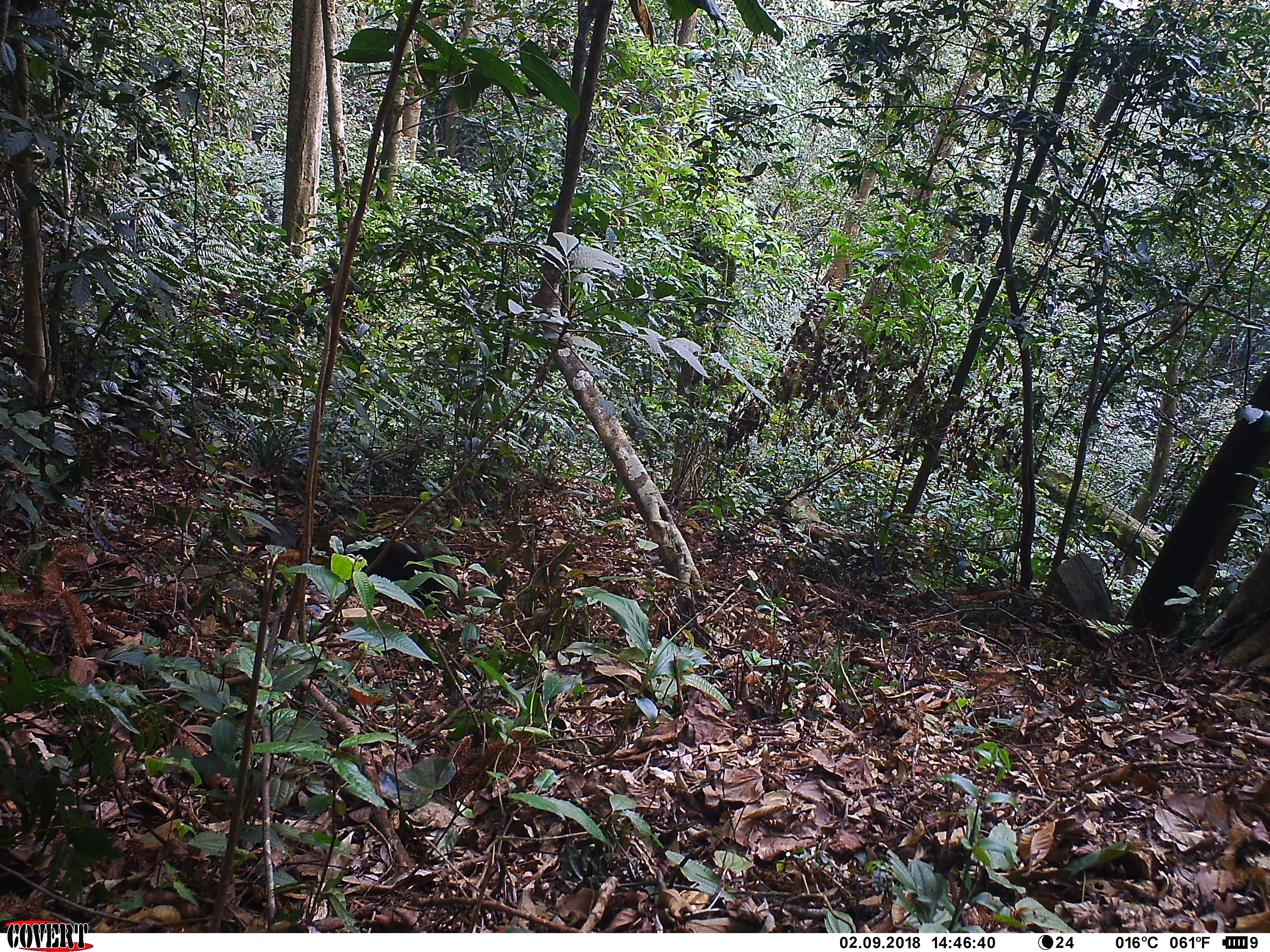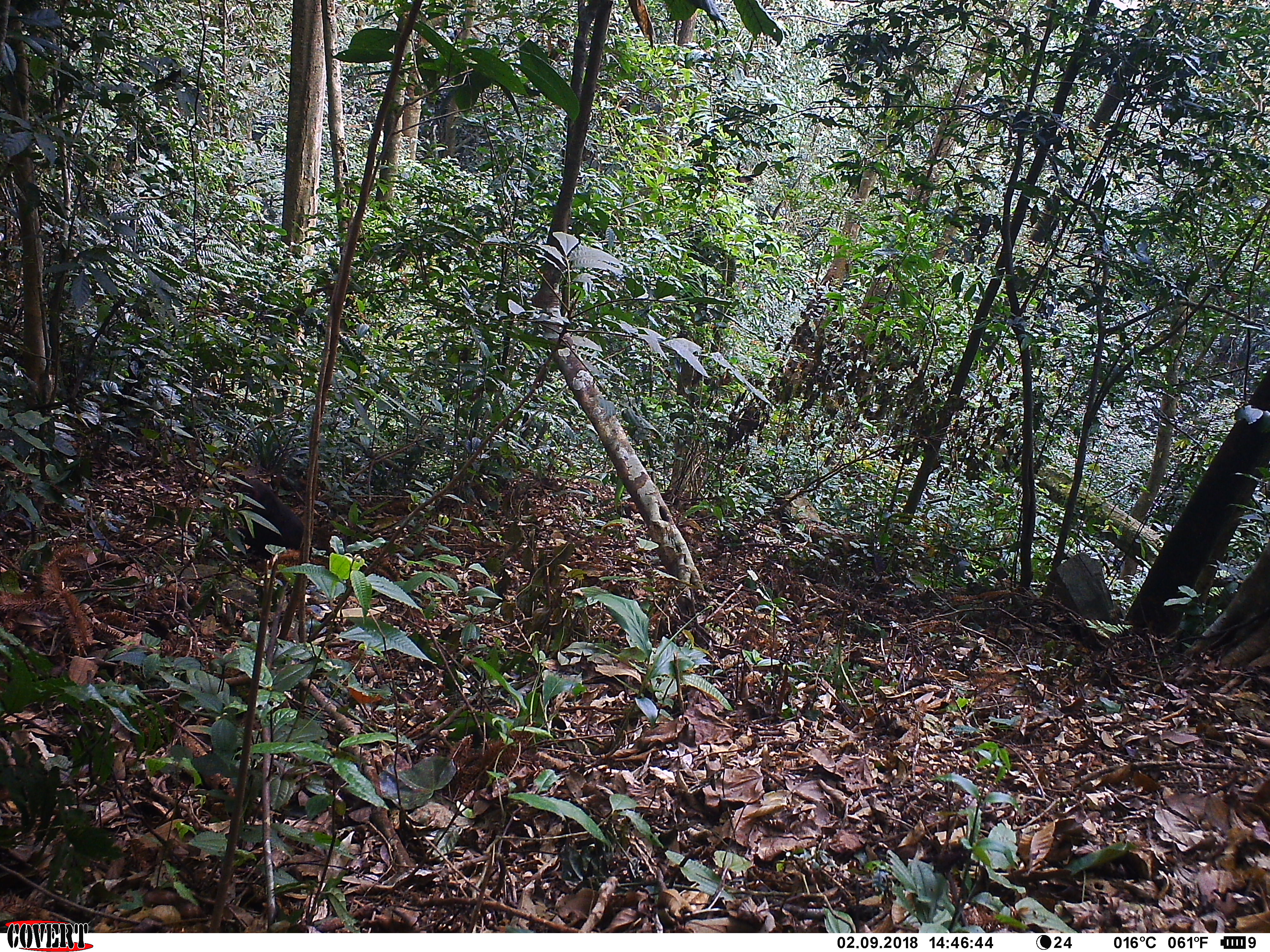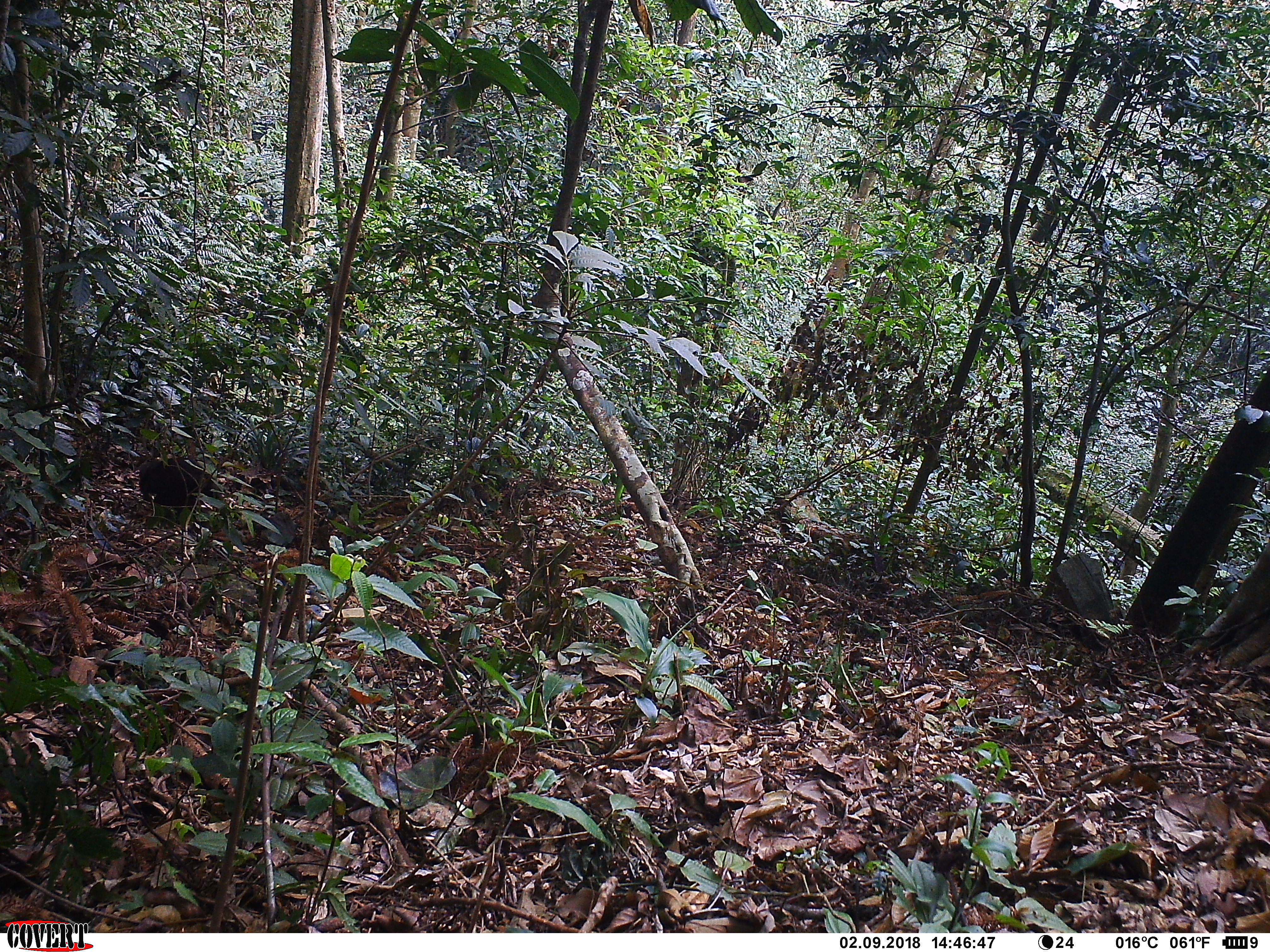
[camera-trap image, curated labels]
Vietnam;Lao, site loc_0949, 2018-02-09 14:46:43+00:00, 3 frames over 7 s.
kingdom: Animalia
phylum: Chordata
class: Mammalia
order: Primates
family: Cercopithecidae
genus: Macaca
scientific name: Macaca arctoides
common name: stump-tailed macaque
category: stump tailed macaque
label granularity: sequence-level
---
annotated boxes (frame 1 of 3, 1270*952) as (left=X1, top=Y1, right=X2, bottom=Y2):
stump tailed macaque: (left=331, top=534, right=470, bottom=618)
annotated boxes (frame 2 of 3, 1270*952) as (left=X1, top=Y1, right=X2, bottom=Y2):
stump tailed macaque: (left=231, top=478, right=305, bottom=560)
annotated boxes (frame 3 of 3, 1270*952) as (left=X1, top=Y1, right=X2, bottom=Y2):
stump tailed macaque: (left=138, top=456, right=224, bottom=514)